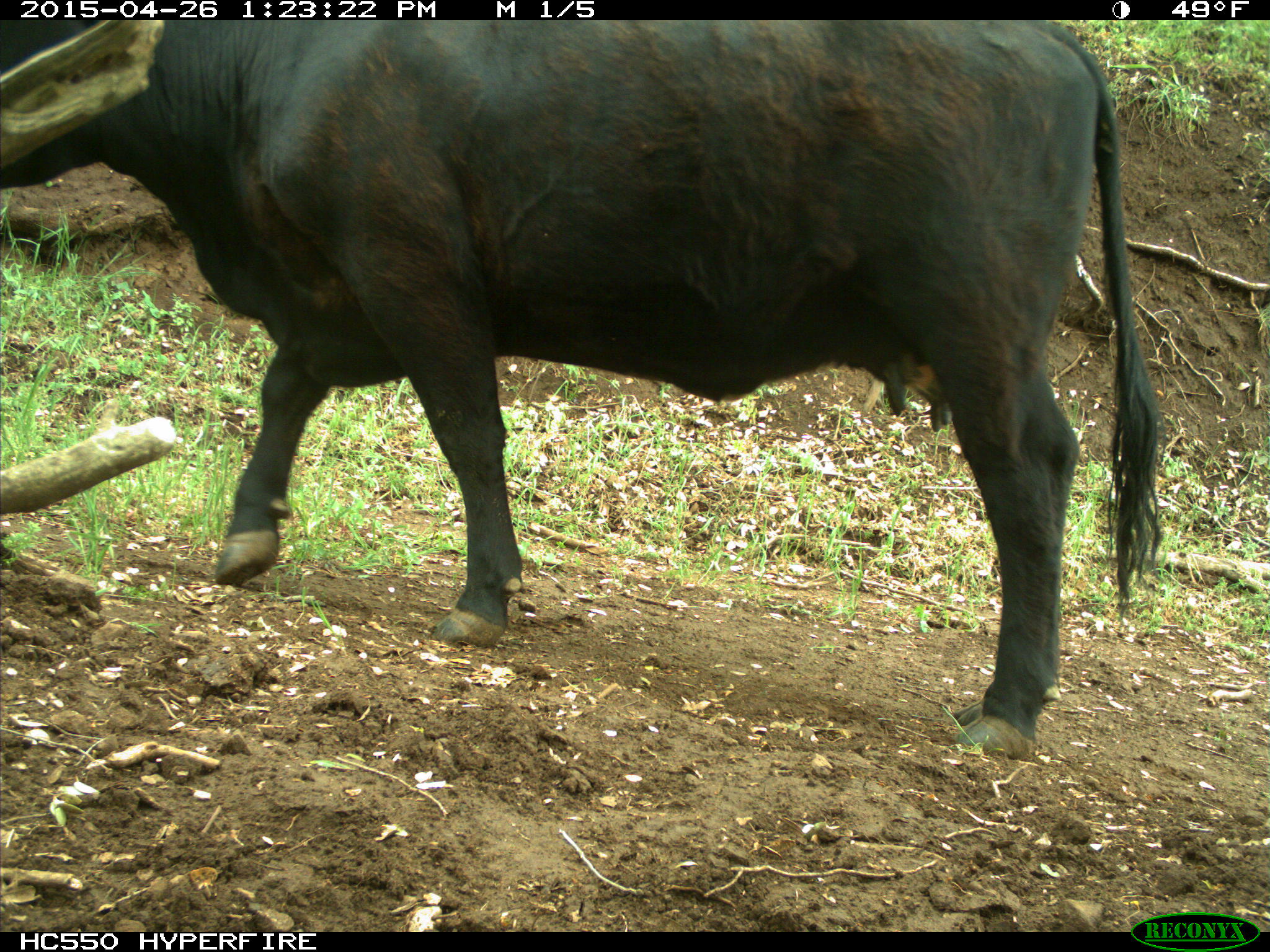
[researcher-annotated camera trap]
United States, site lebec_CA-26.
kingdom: Animalia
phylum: Chordata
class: Mammalia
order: Artiodactyla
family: Bovidae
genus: Bos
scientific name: Bos taurus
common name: domestic cow